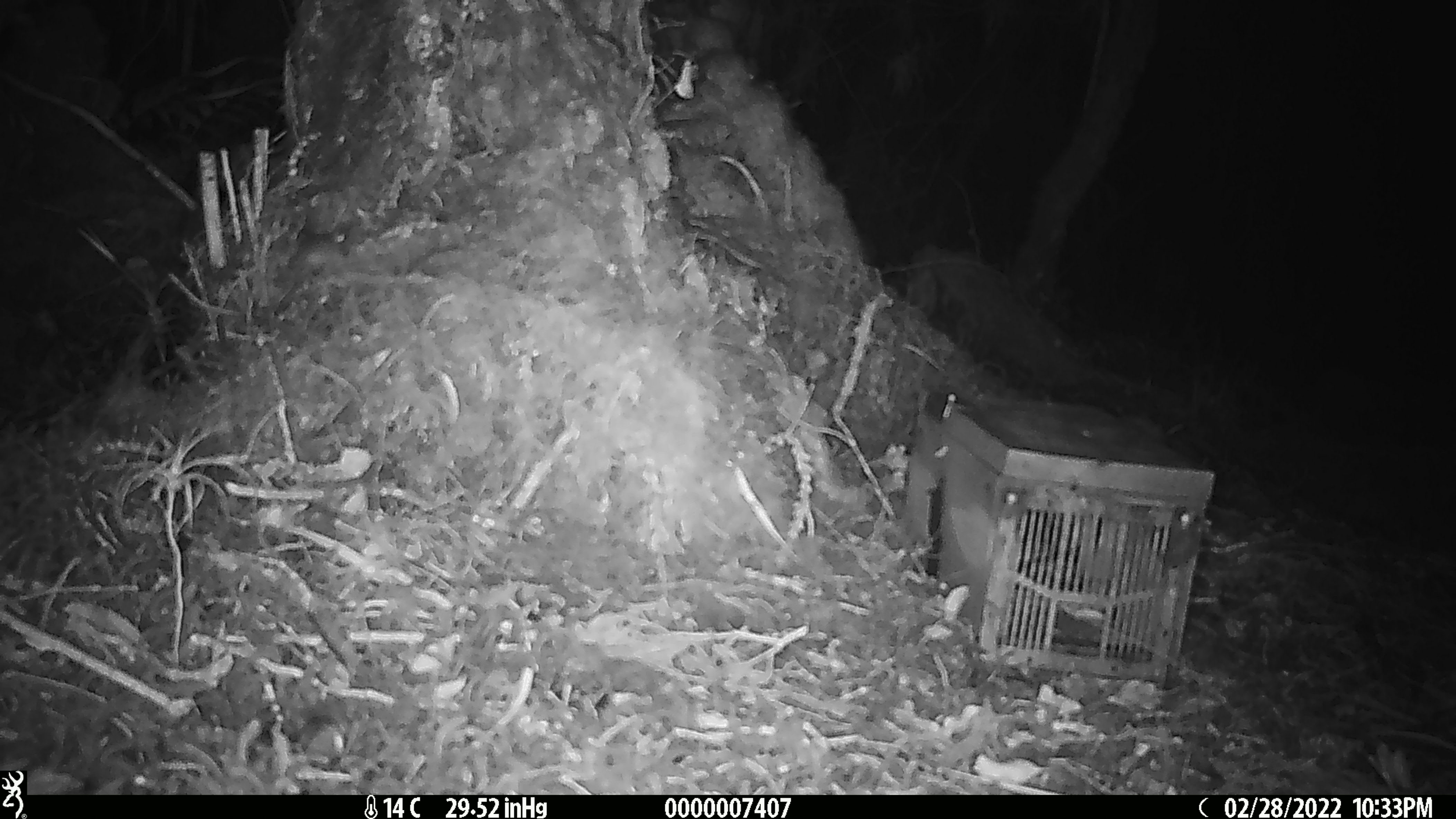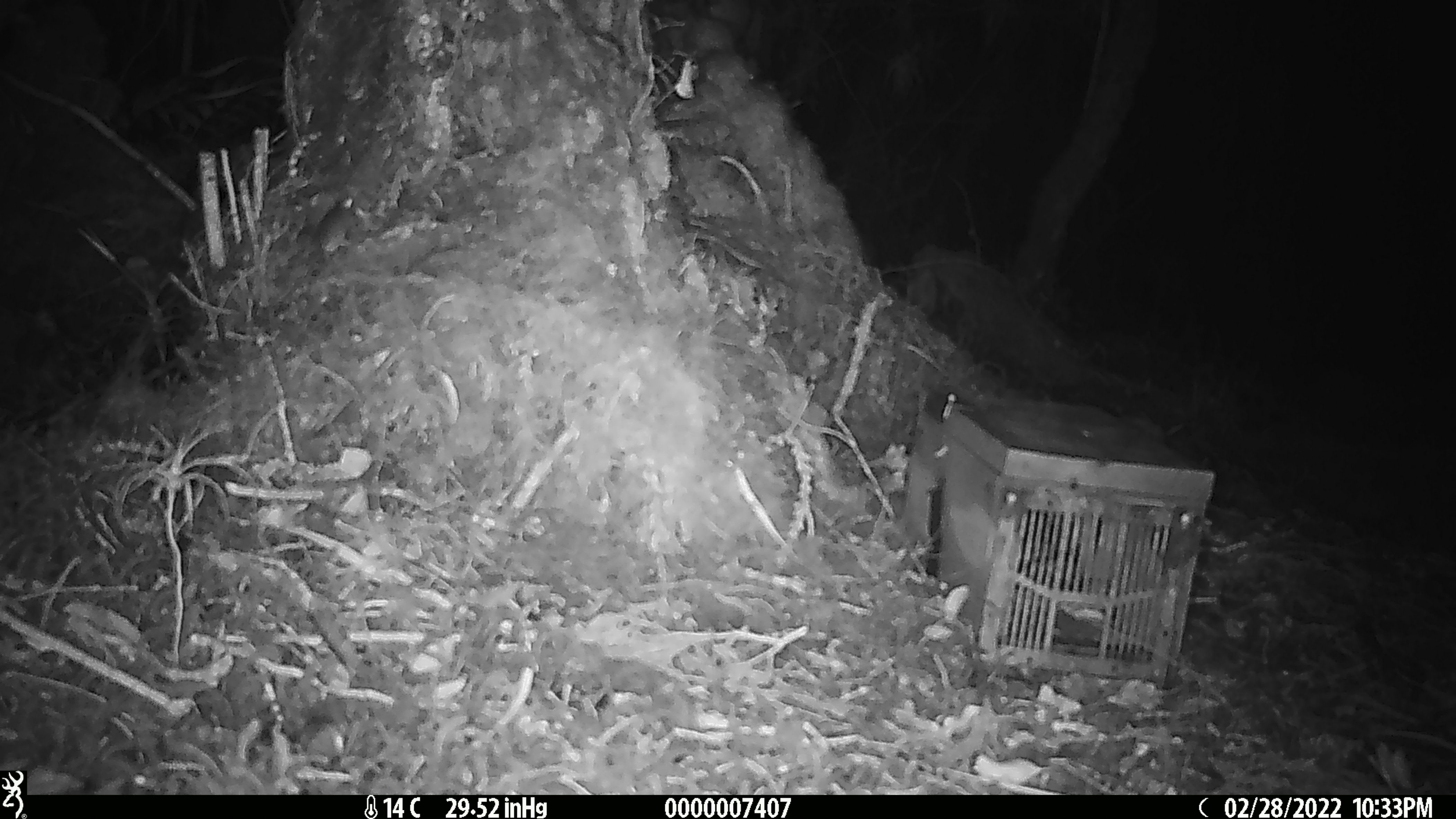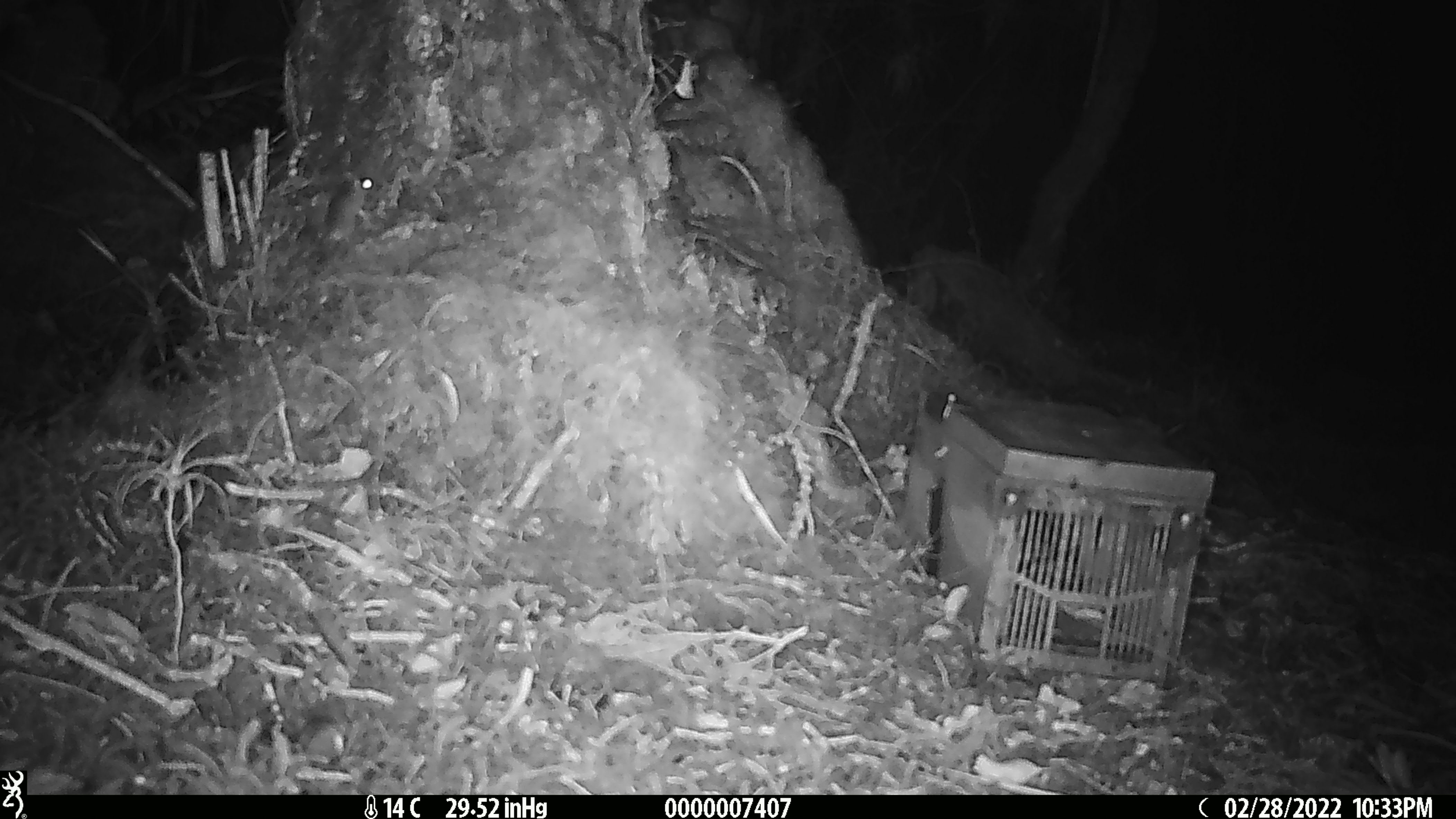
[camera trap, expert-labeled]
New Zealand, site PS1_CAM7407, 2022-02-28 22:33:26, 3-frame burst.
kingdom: Animalia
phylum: Chordata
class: Mammalia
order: Rodentia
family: Muridae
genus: Mus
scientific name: Mus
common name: mouse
Mouse (Mus).